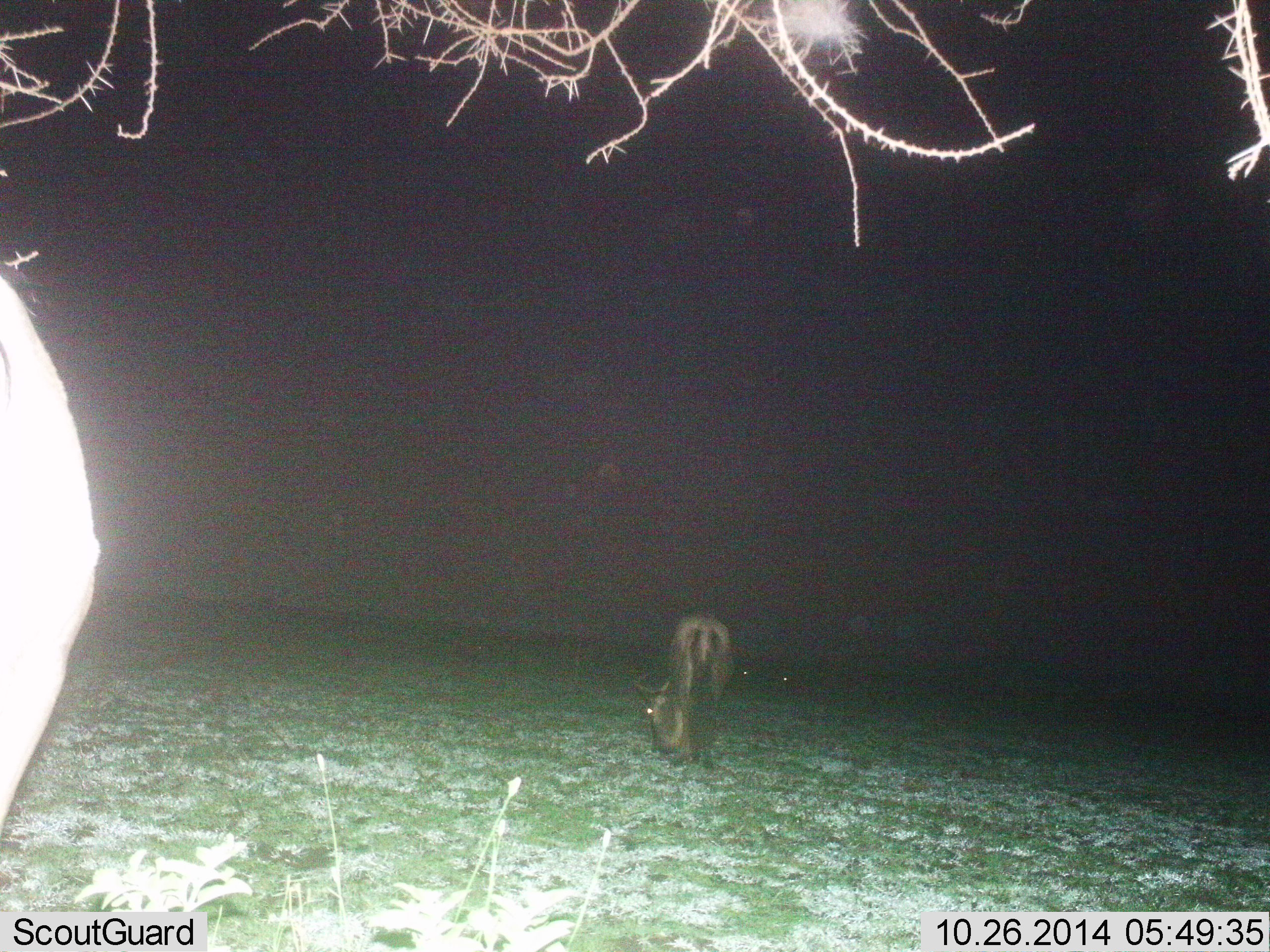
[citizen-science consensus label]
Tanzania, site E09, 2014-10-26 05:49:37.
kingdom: Animalia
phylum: Chordata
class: Mammalia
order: Artiodactyla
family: Bovidae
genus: Connochaetes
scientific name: Connochaetes taurinus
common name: blue wildebeest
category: wildebeest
Wildebeest (blue wildebeest) (Connochaetes taurinus), count 2. Behavior (volunteer vote fractions): standing 30%, resting 0%, moving 0%, interacting 0%. Young present (vote fraction): 0%. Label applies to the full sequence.